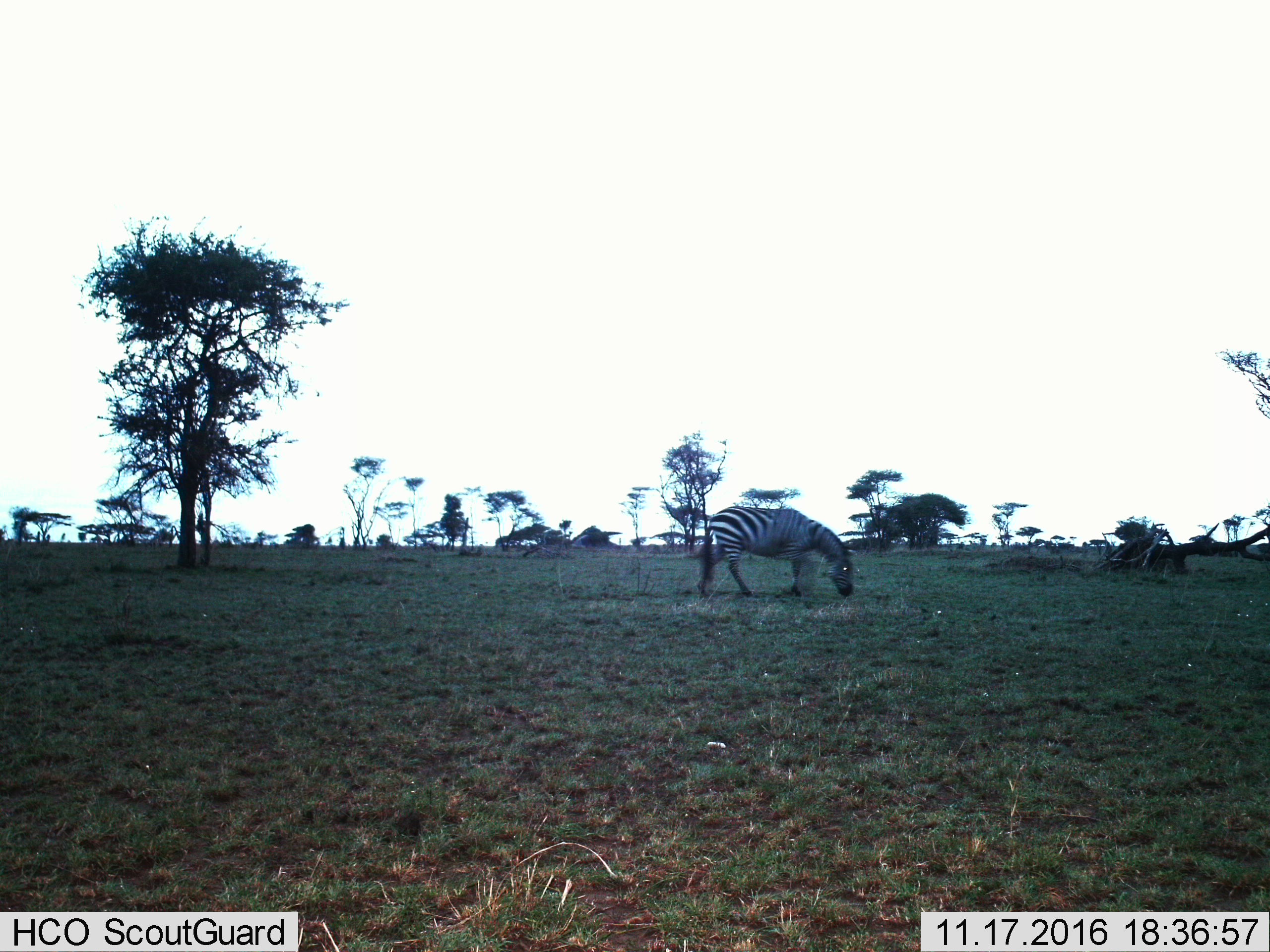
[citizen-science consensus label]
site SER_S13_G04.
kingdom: Animalia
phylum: Chordata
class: Mammalia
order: Perissodactyla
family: Equidae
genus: Equus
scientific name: Equus quagga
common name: plains zebra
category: zebraplains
Zebraplains (plains zebra) (Equus quagga), count 1. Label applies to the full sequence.